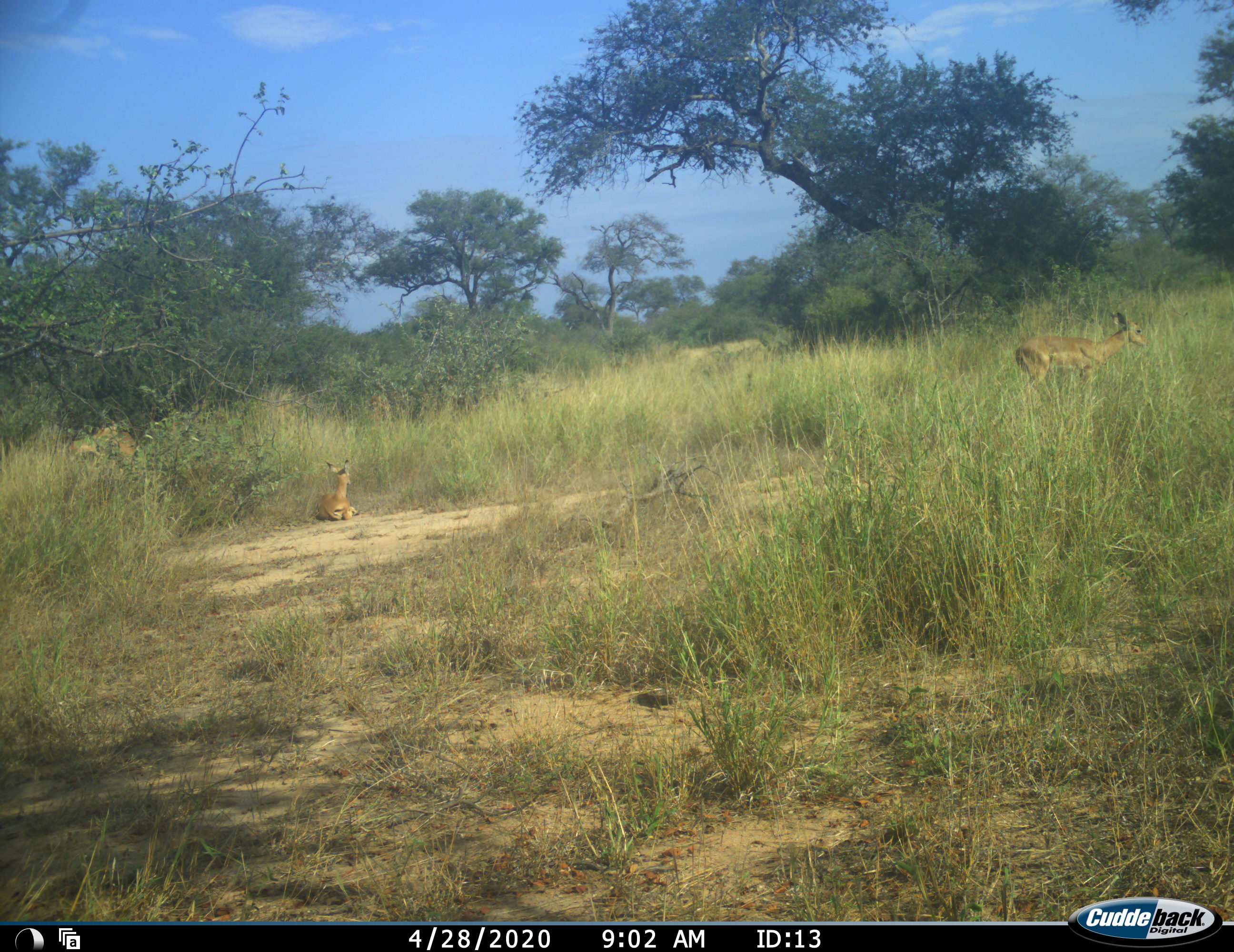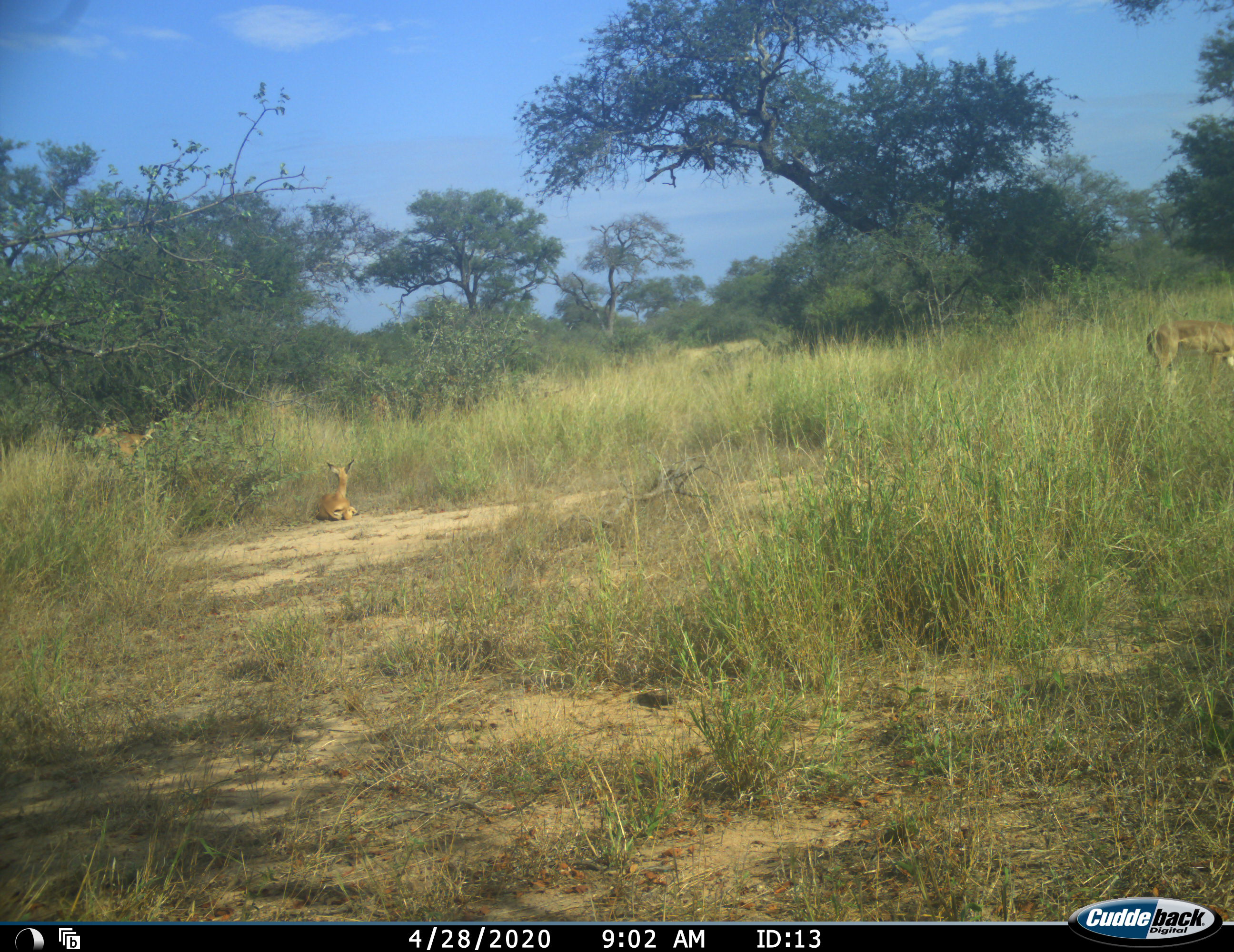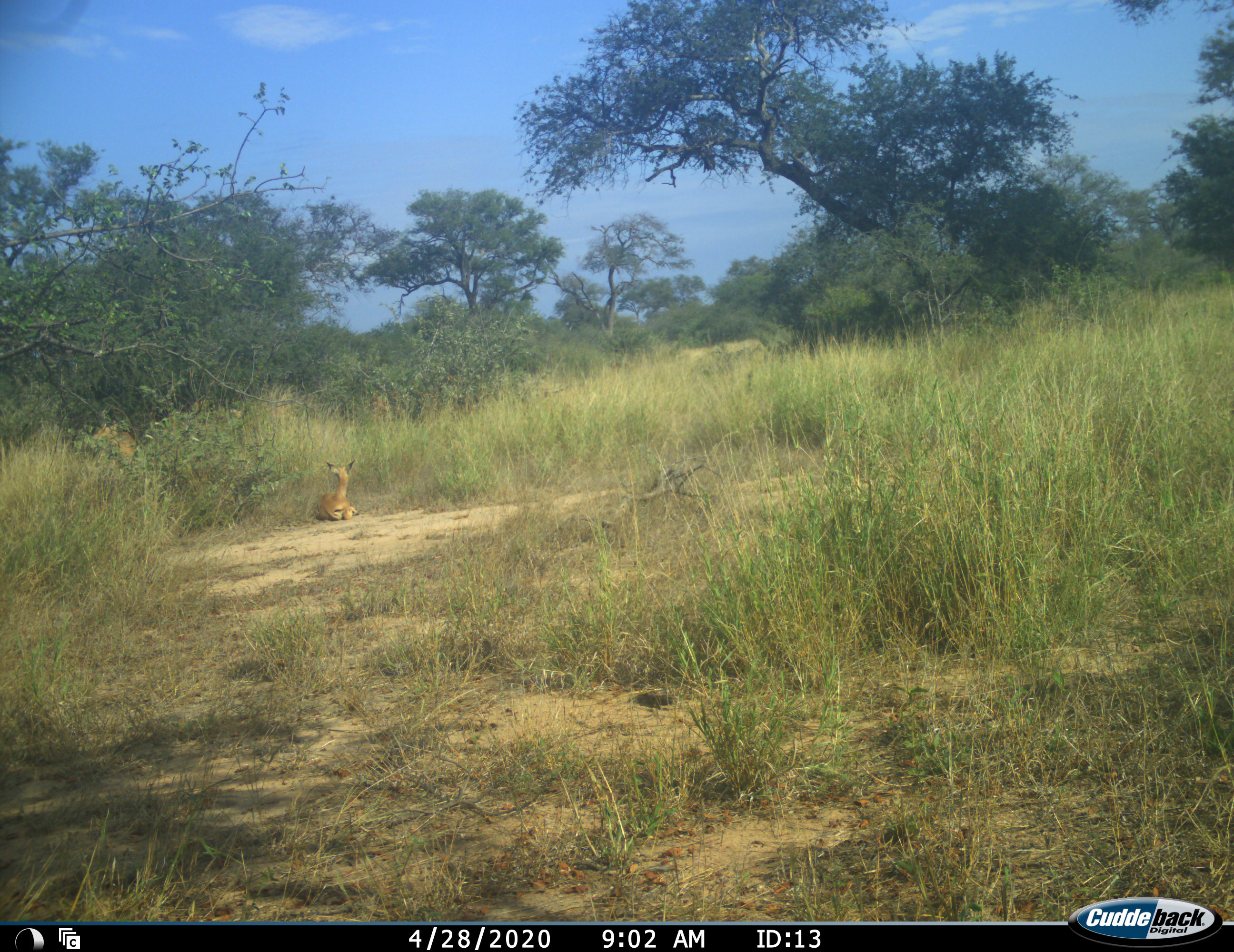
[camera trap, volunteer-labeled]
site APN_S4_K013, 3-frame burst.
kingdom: Animalia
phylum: Chordata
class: Mammalia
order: Artiodactyla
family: Bovidae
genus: Aepyceros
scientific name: Aepyceros melampus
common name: impala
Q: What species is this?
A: Impala (Aepyceros melampus).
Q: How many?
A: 2.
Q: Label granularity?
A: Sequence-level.